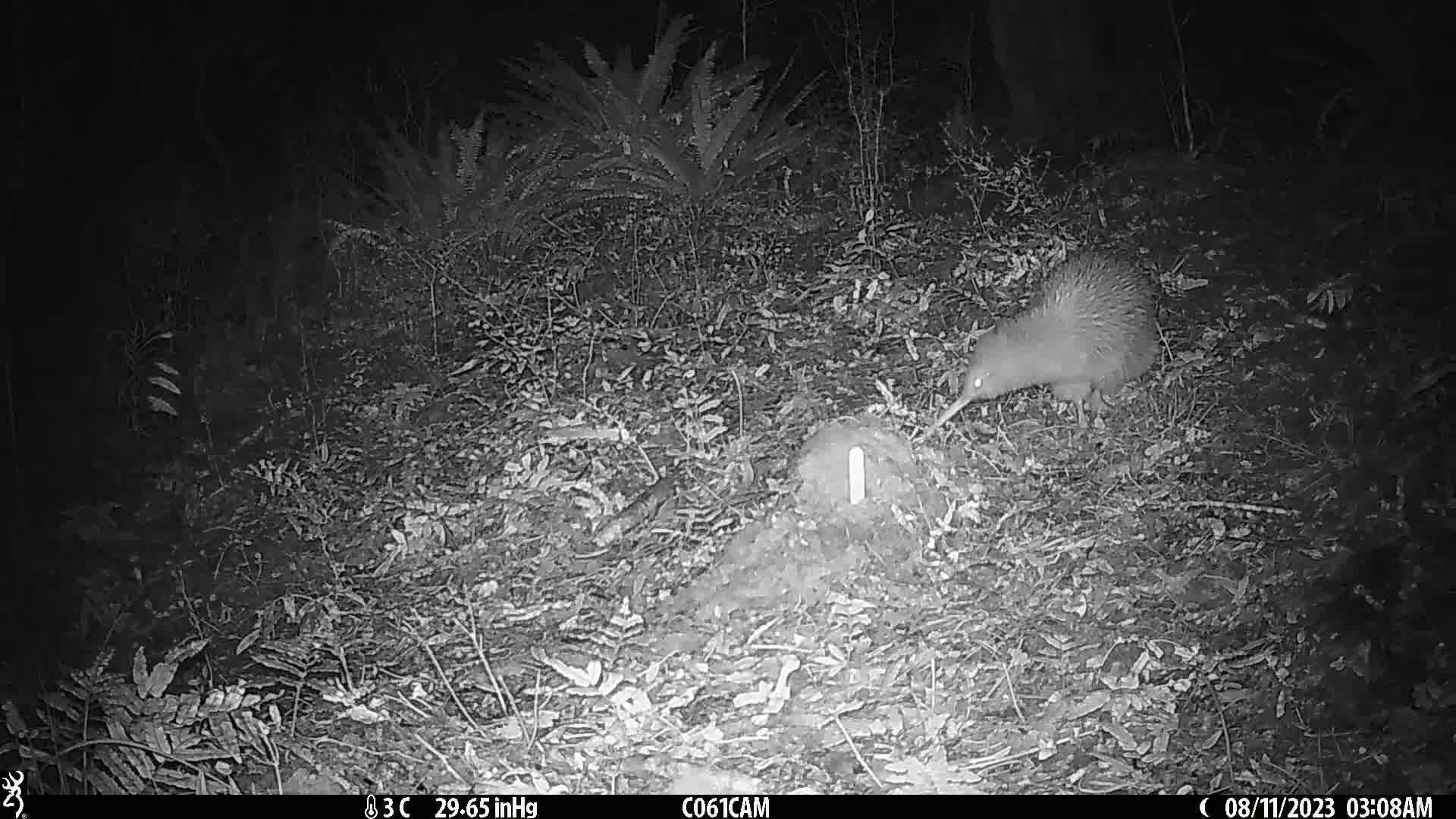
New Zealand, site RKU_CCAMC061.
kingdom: Animalia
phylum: Chordata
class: Aves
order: Apterygiformes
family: Apterygidae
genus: Apteryx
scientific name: Apteryx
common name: kiwi